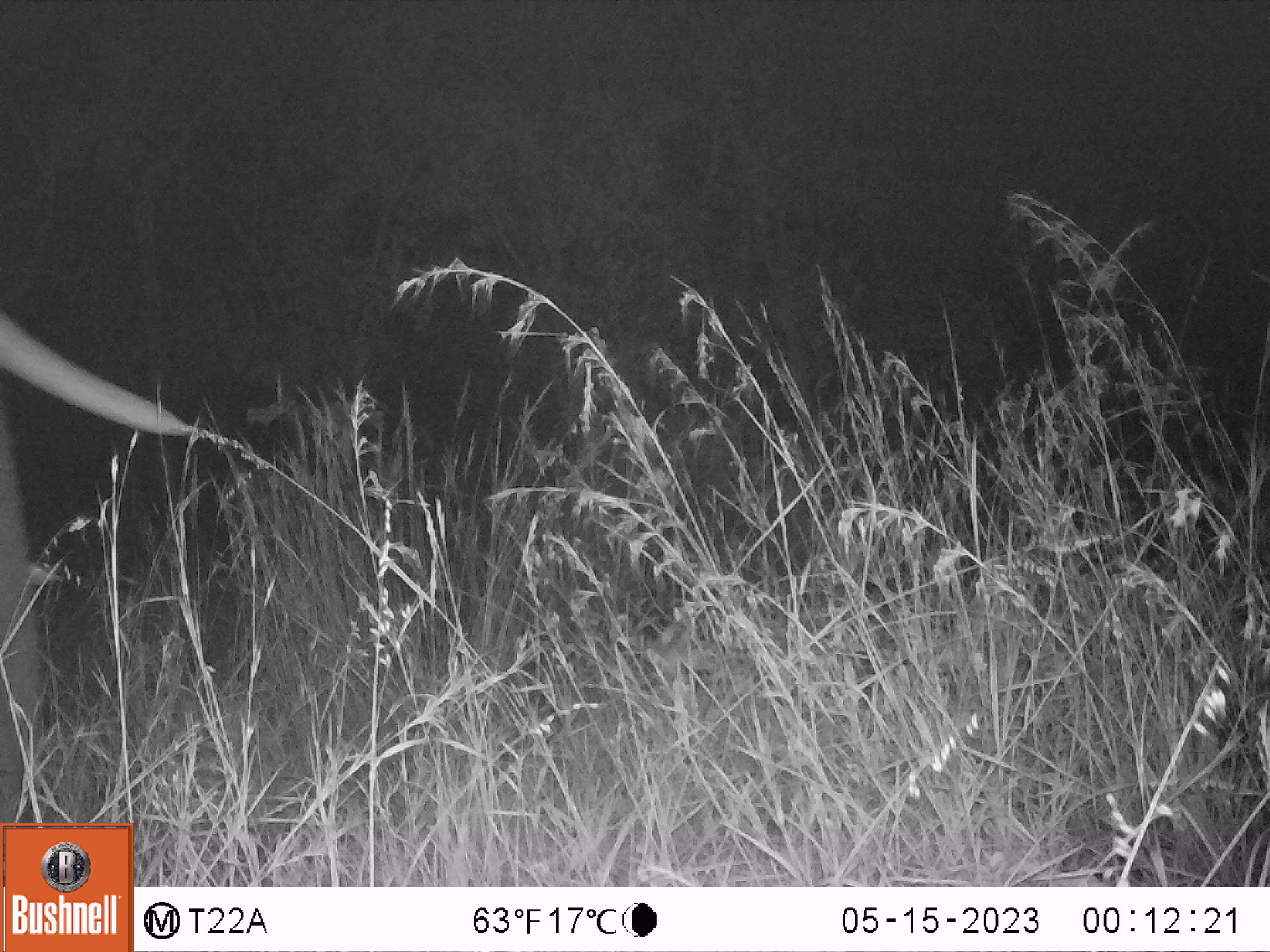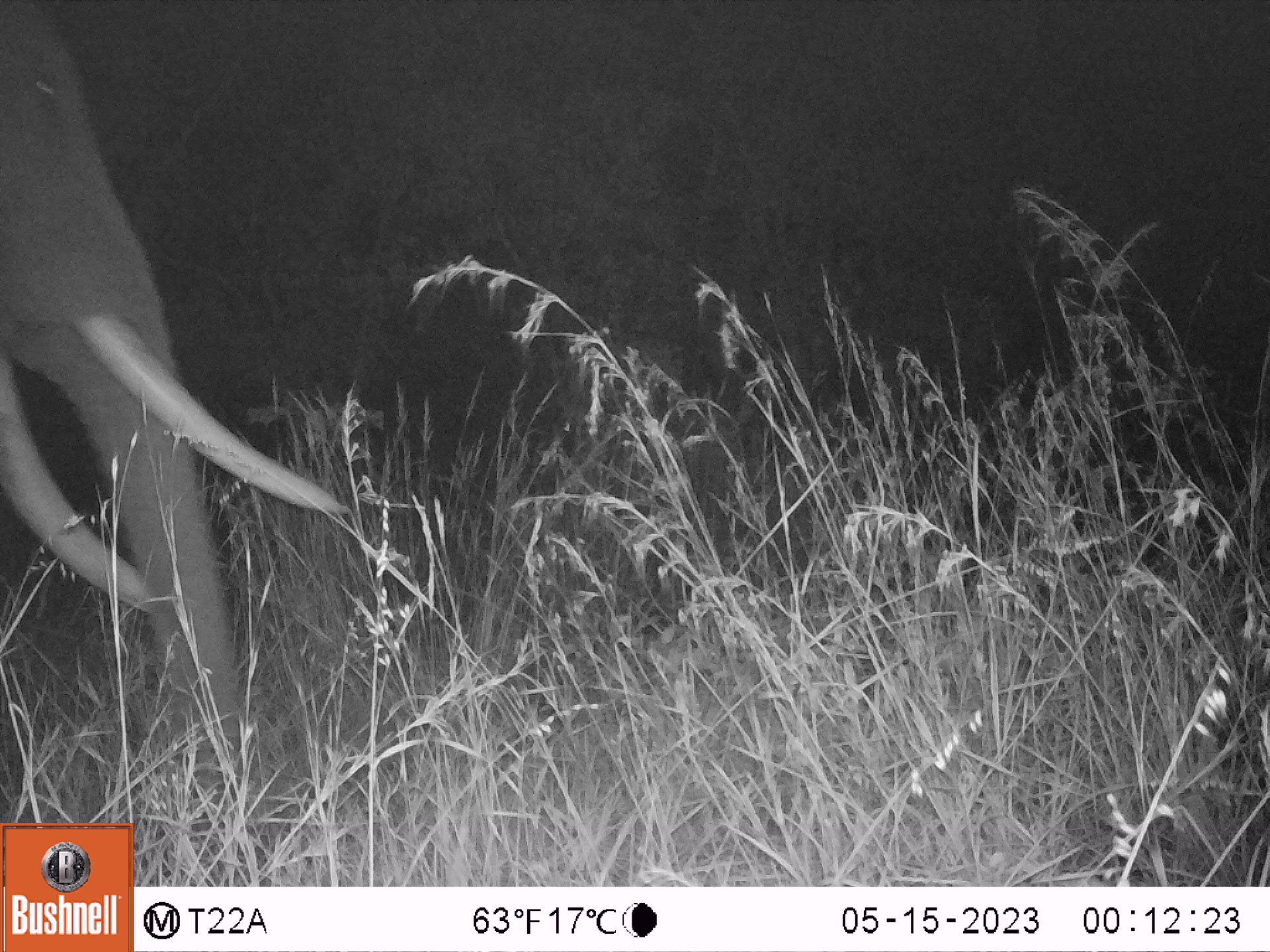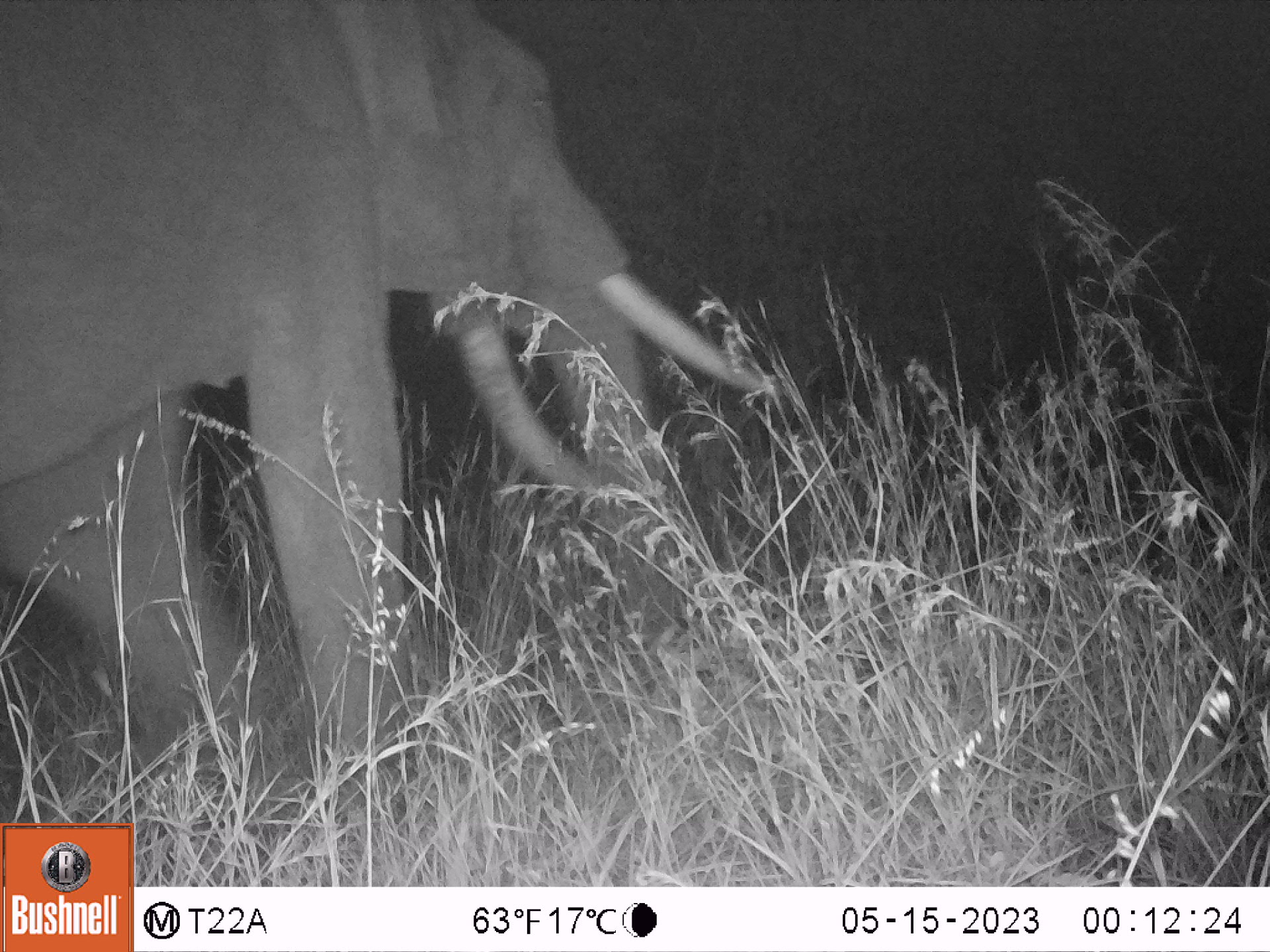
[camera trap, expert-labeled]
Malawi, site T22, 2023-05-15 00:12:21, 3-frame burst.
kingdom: Animalia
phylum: Chordata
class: Mammalia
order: Proboscidea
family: Elephantidae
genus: Loxodonta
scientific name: Loxodonta africana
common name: african savanna elephant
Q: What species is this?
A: African savanna elephant (Loxodonta africana).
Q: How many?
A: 1.